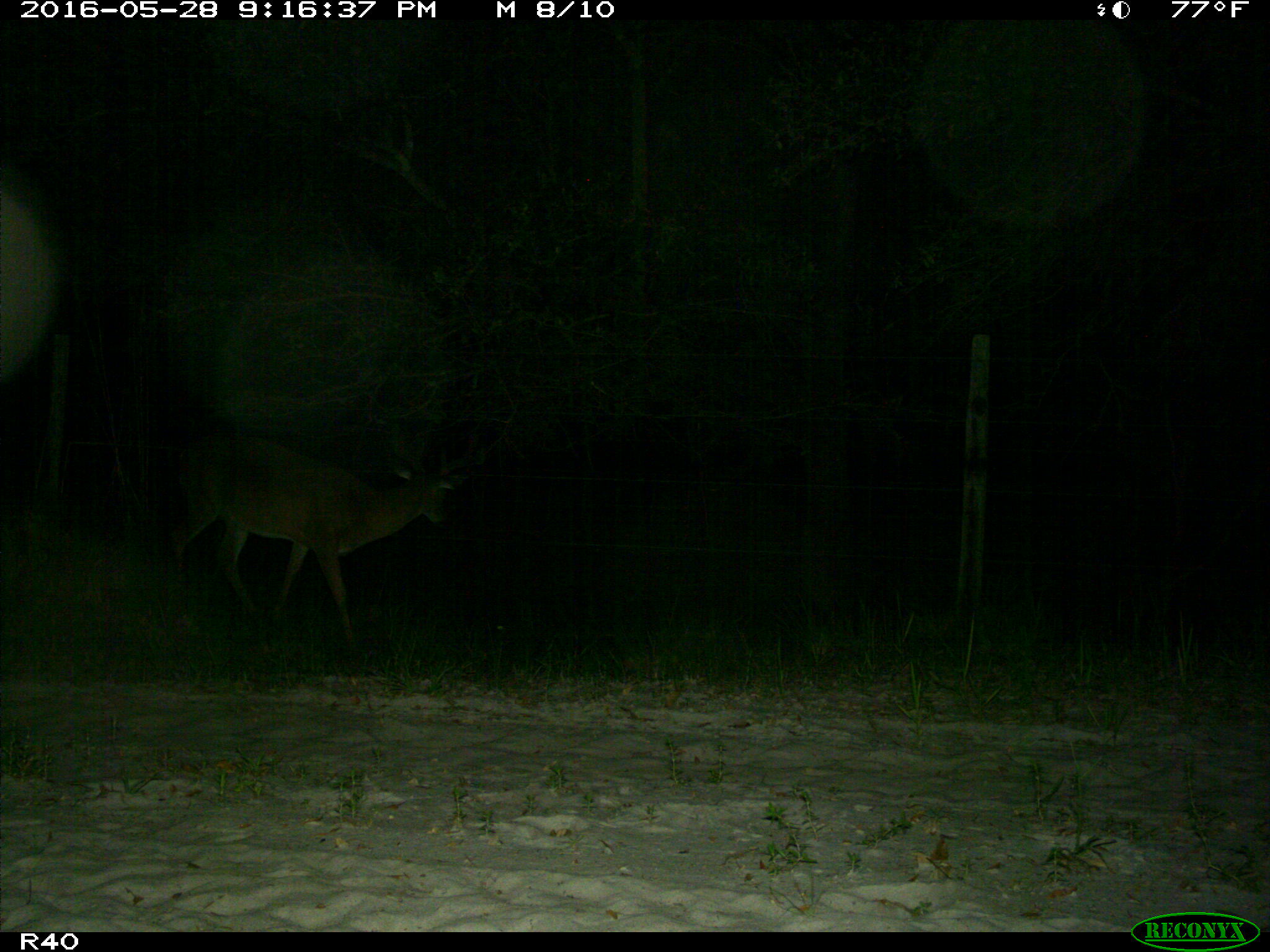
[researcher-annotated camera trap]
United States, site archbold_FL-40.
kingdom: Animalia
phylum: Chordata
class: Mammalia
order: Artiodactyla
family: Cervidae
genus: Odocoileus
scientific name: Odocoileus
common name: deer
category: unidentified deer